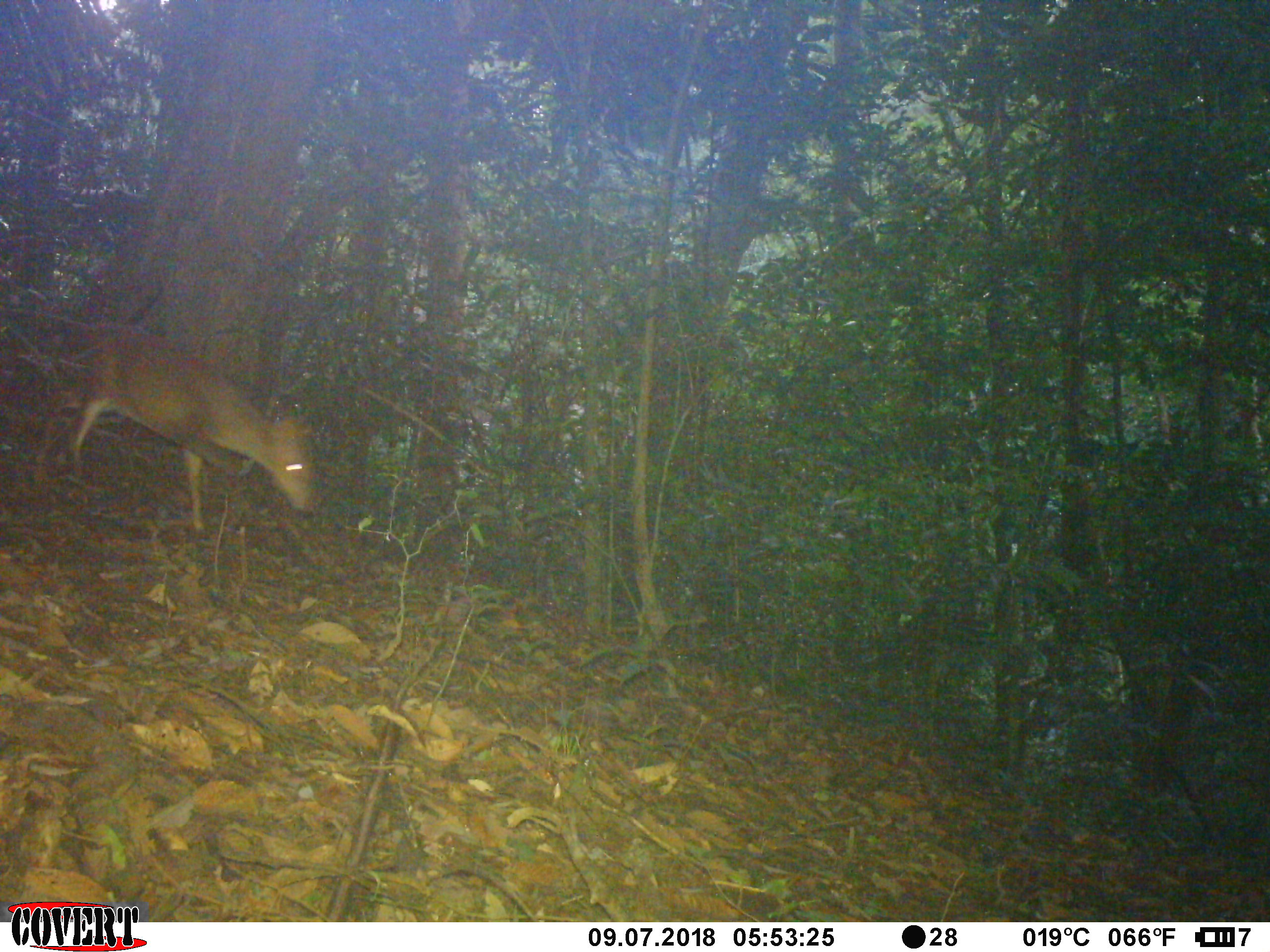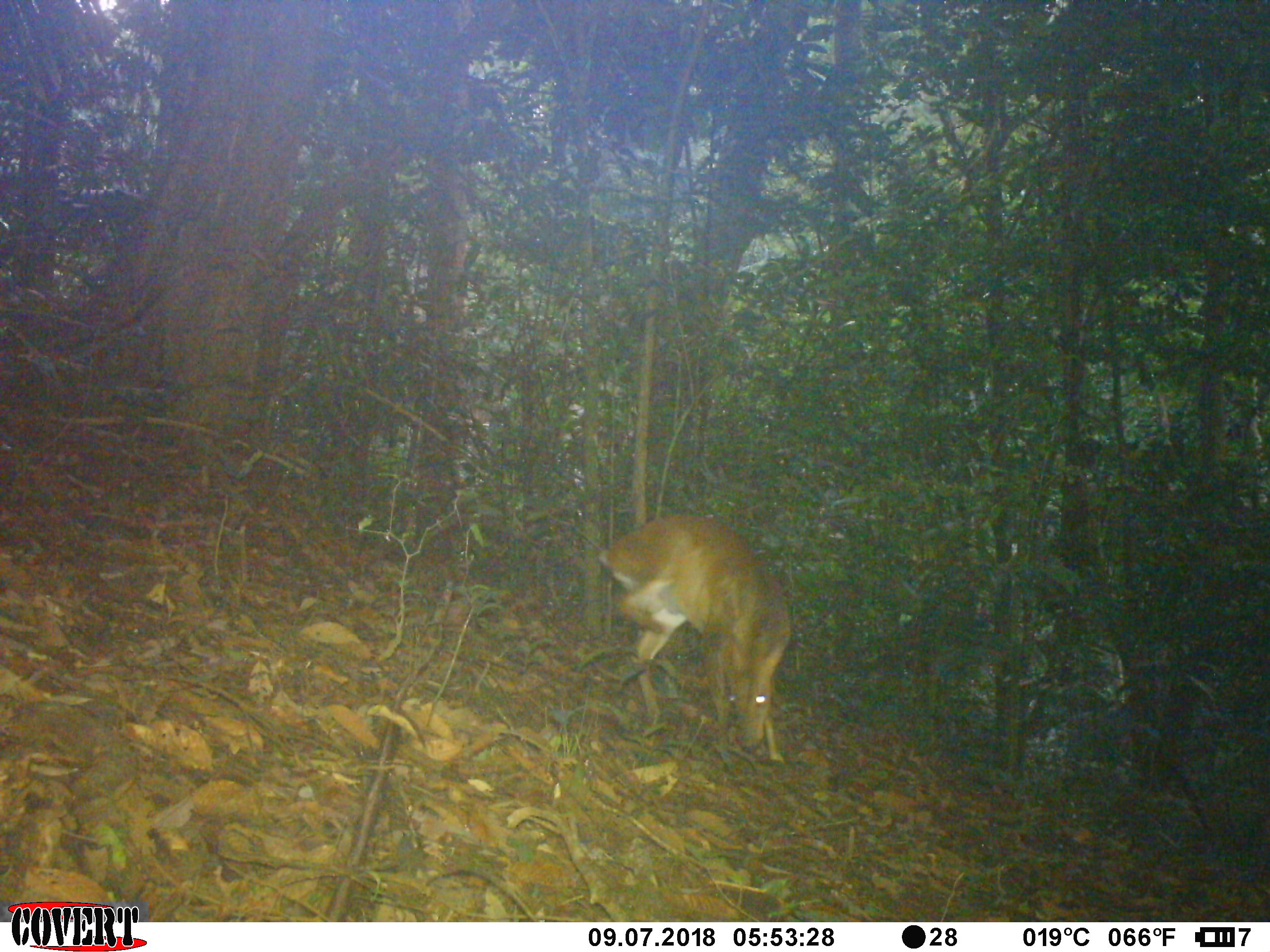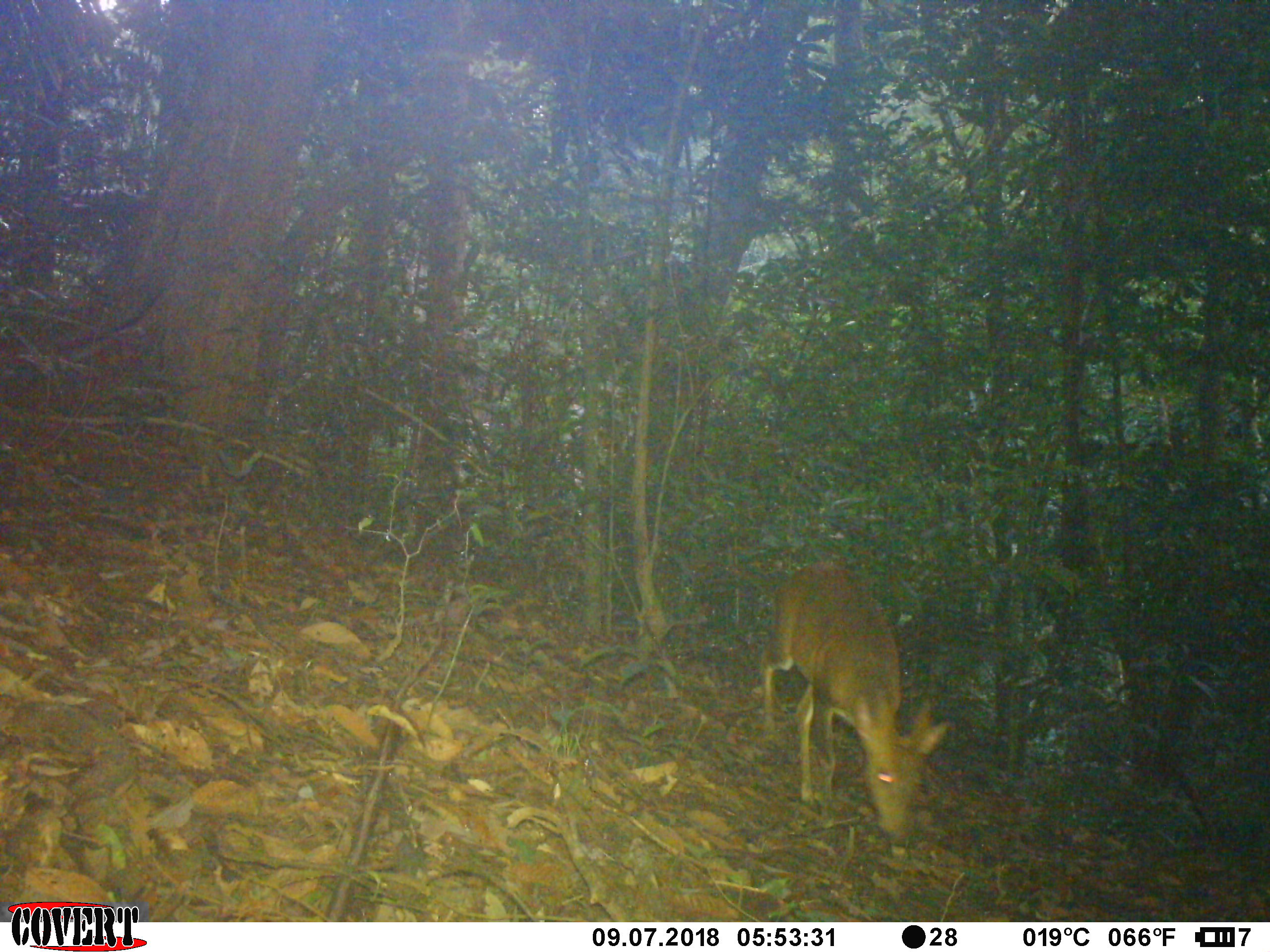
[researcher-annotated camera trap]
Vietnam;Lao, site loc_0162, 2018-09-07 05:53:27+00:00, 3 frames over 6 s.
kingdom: Animalia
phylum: Chordata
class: Mammalia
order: Artiodactyla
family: Cervidae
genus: Muntiacus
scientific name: Muntiacus vuquangensis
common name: large-antlered muntjac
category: large antlered muntjac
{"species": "large antlered muntjac (large-antlered muntjac) (Muntiacus vuquangensis)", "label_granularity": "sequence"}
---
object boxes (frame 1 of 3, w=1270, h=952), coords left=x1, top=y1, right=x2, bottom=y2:
large antlered muntjac: left=35, top=319, right=314, bottom=533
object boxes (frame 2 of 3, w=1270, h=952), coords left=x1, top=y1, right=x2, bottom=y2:
large antlered muntjac: left=597, top=514, right=793, bottom=764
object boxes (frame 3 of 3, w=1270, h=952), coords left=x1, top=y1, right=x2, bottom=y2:
large antlered muntjac: left=761, top=560, right=952, bottom=838